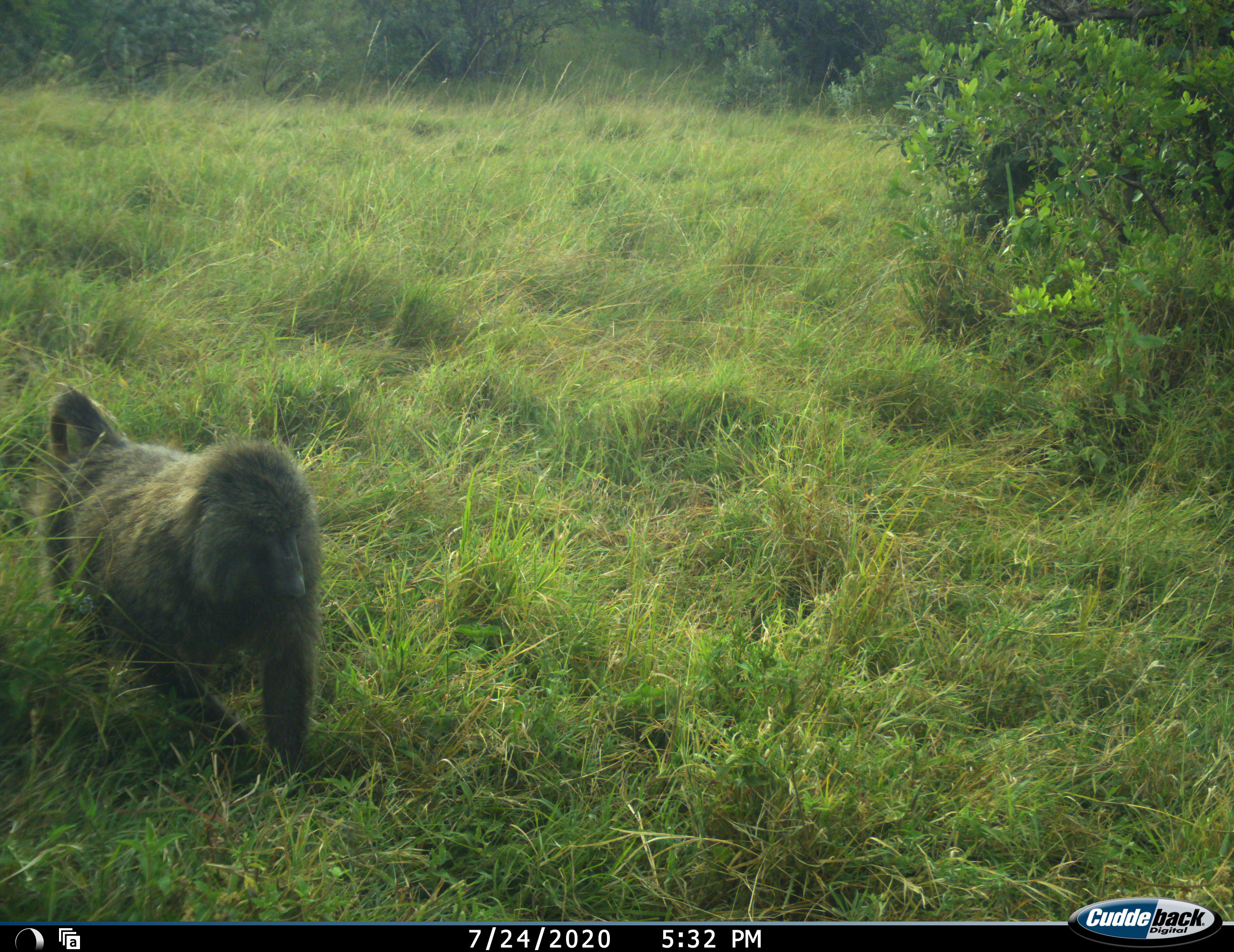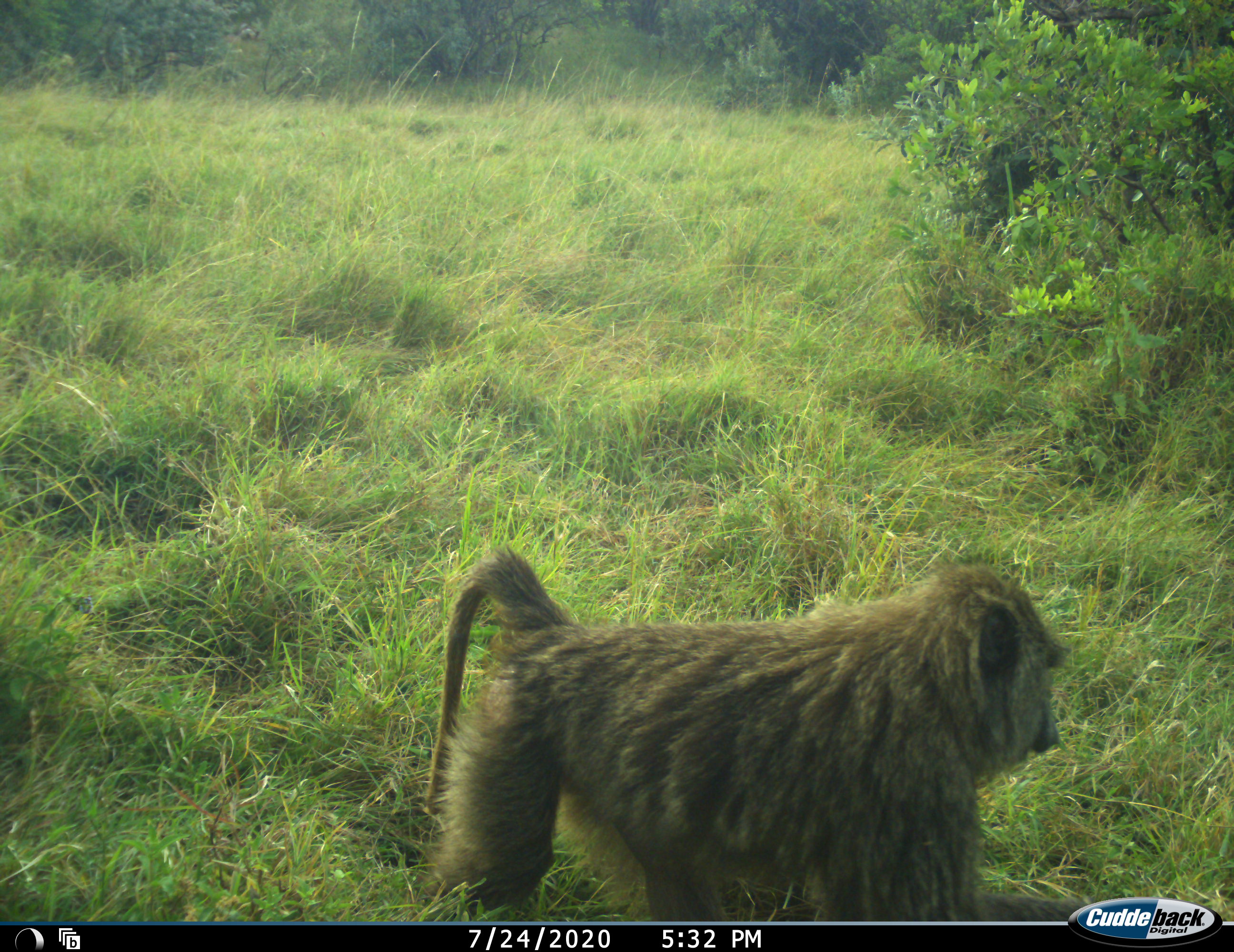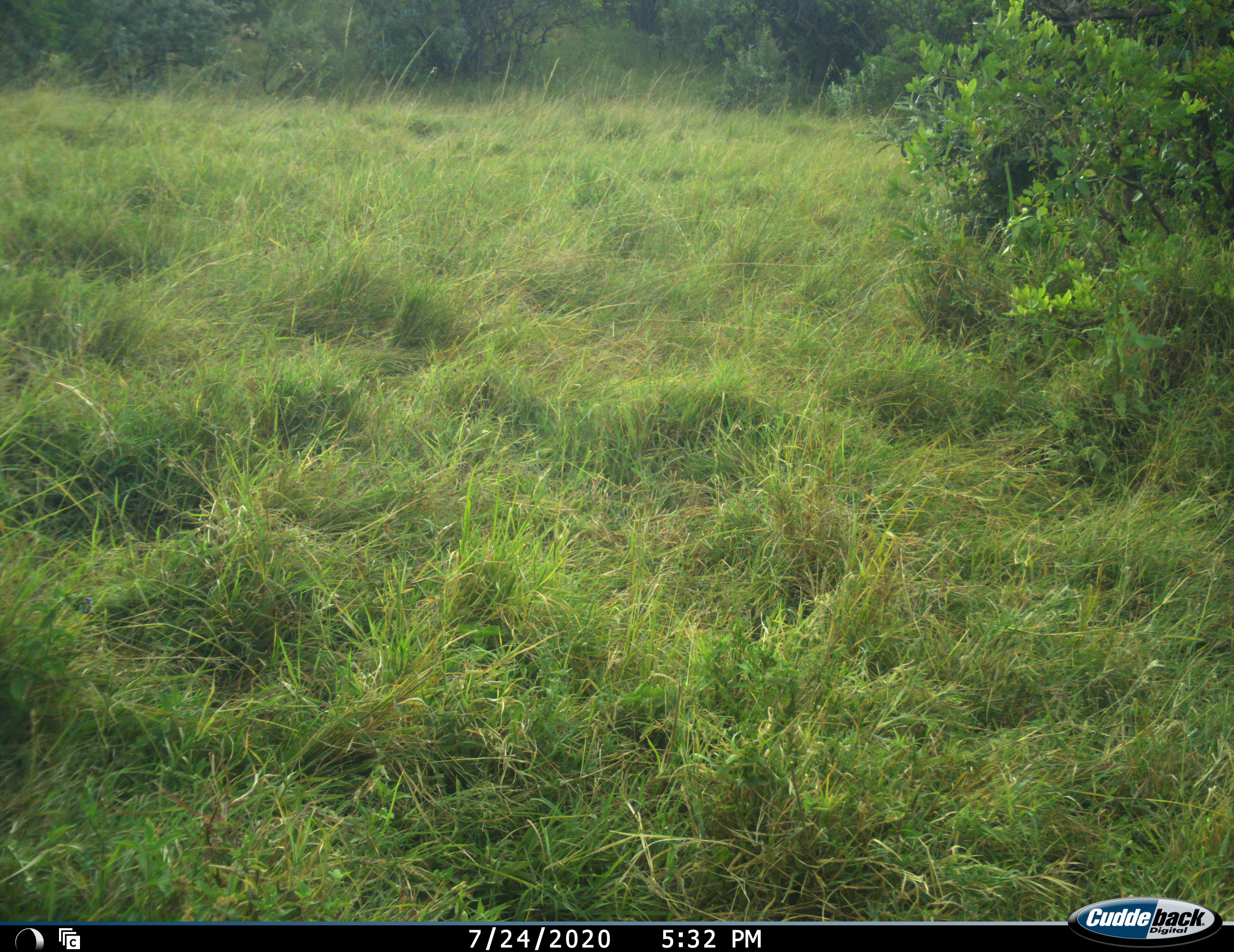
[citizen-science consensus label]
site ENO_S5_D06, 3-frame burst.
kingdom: Animalia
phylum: Chordata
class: Mammalia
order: Primates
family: Cercopithecidae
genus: Papio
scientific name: Papio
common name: baboon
Baboon (Papio), count 1. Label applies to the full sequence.